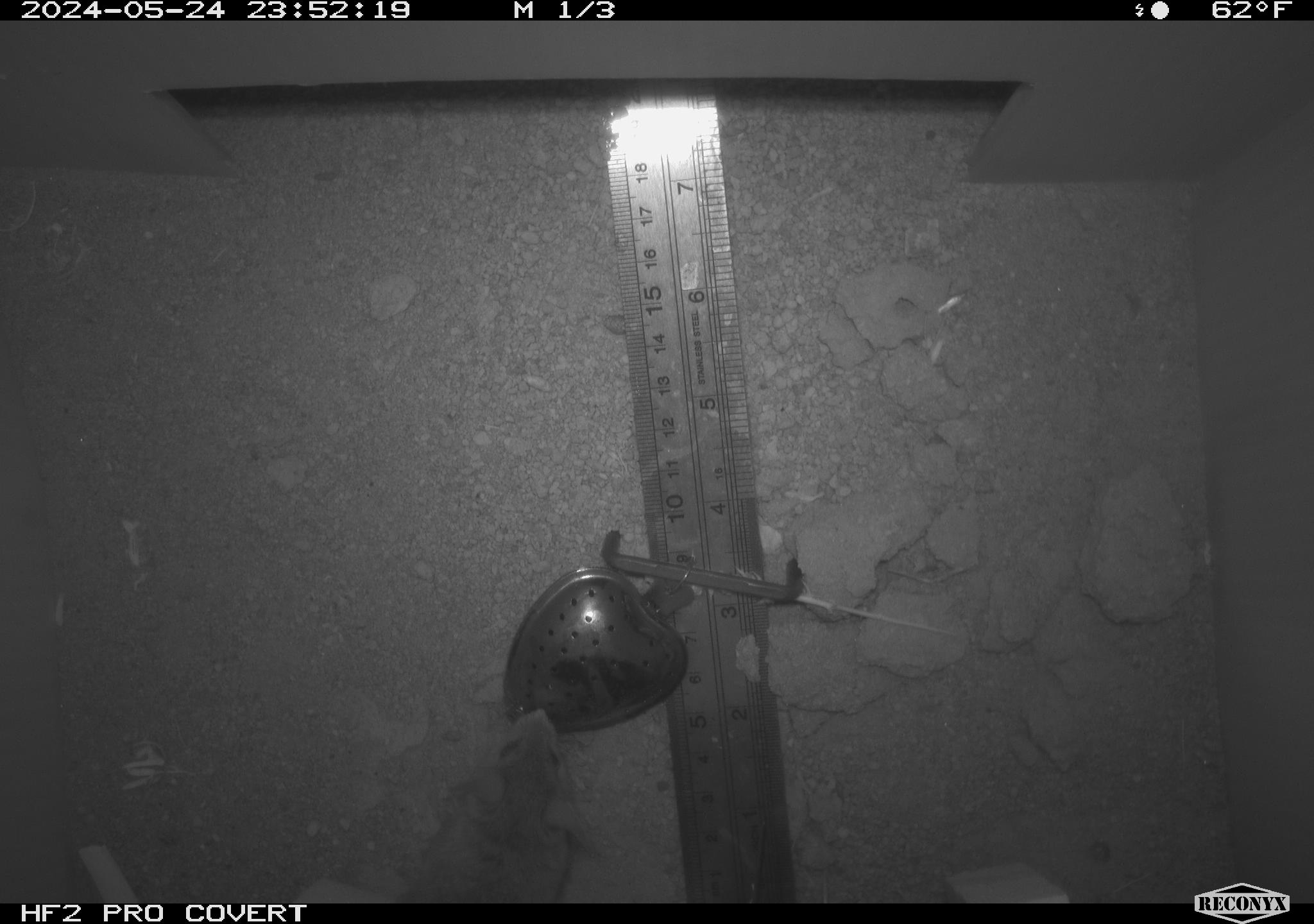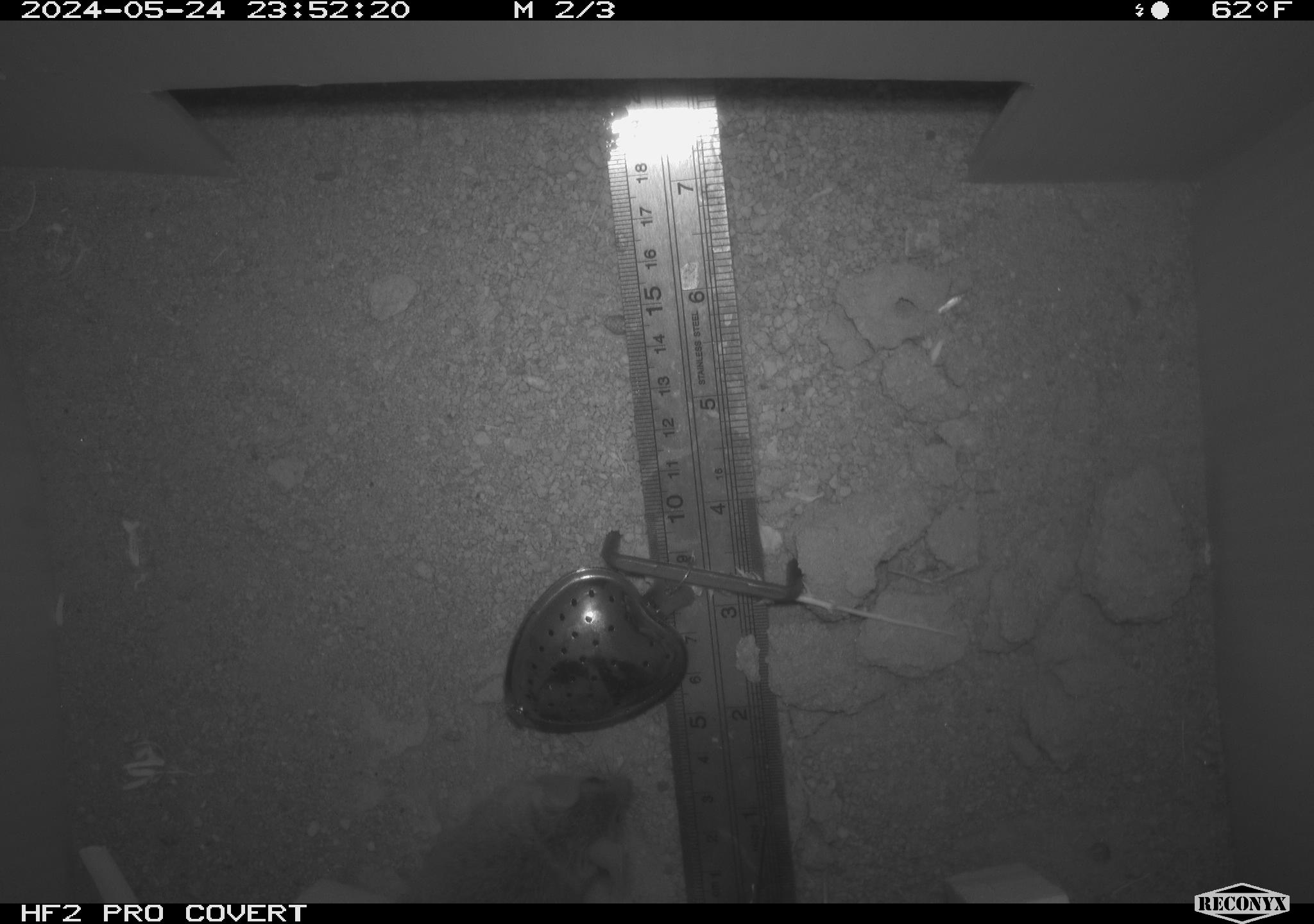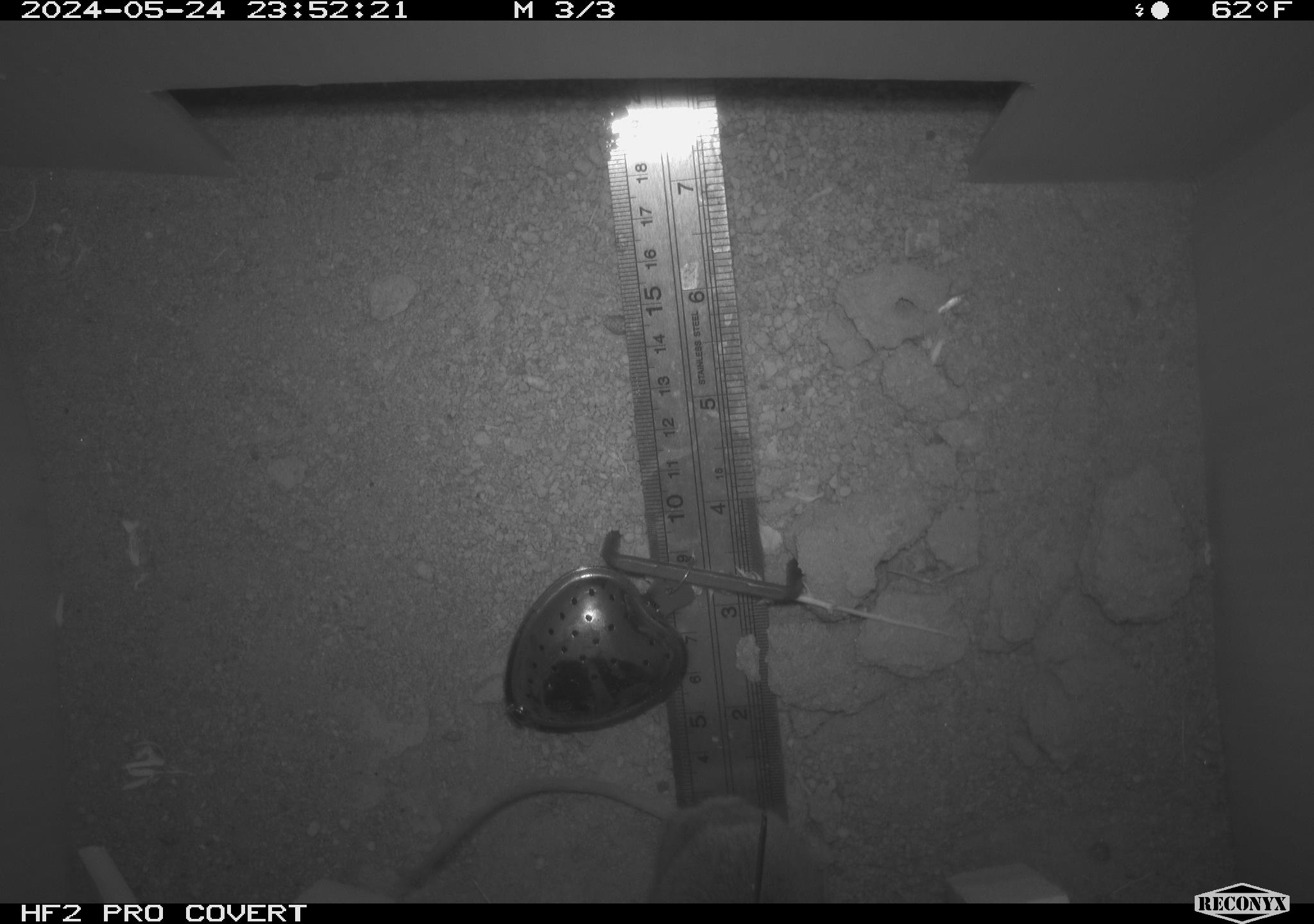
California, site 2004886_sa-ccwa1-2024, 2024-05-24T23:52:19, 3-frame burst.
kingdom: Animalia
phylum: Chordata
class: Mammalia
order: Rodentia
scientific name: Rodentia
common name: mouse species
Mouse species (Rodentia).